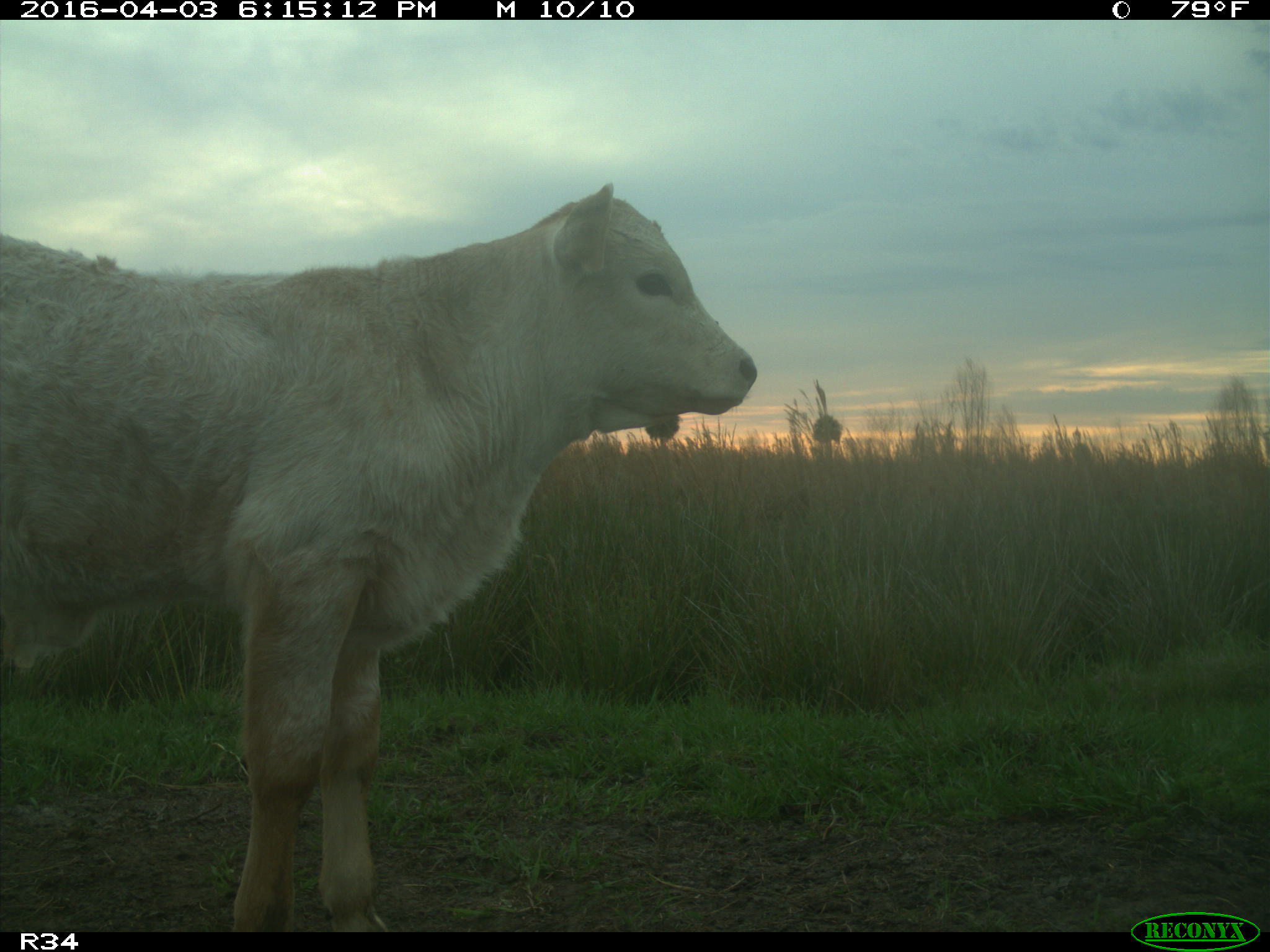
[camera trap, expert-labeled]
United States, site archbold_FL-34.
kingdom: Animalia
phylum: Chordata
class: Mammalia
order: Artiodactyla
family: Bovidae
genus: Bos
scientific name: Bos taurus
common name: domestic cow